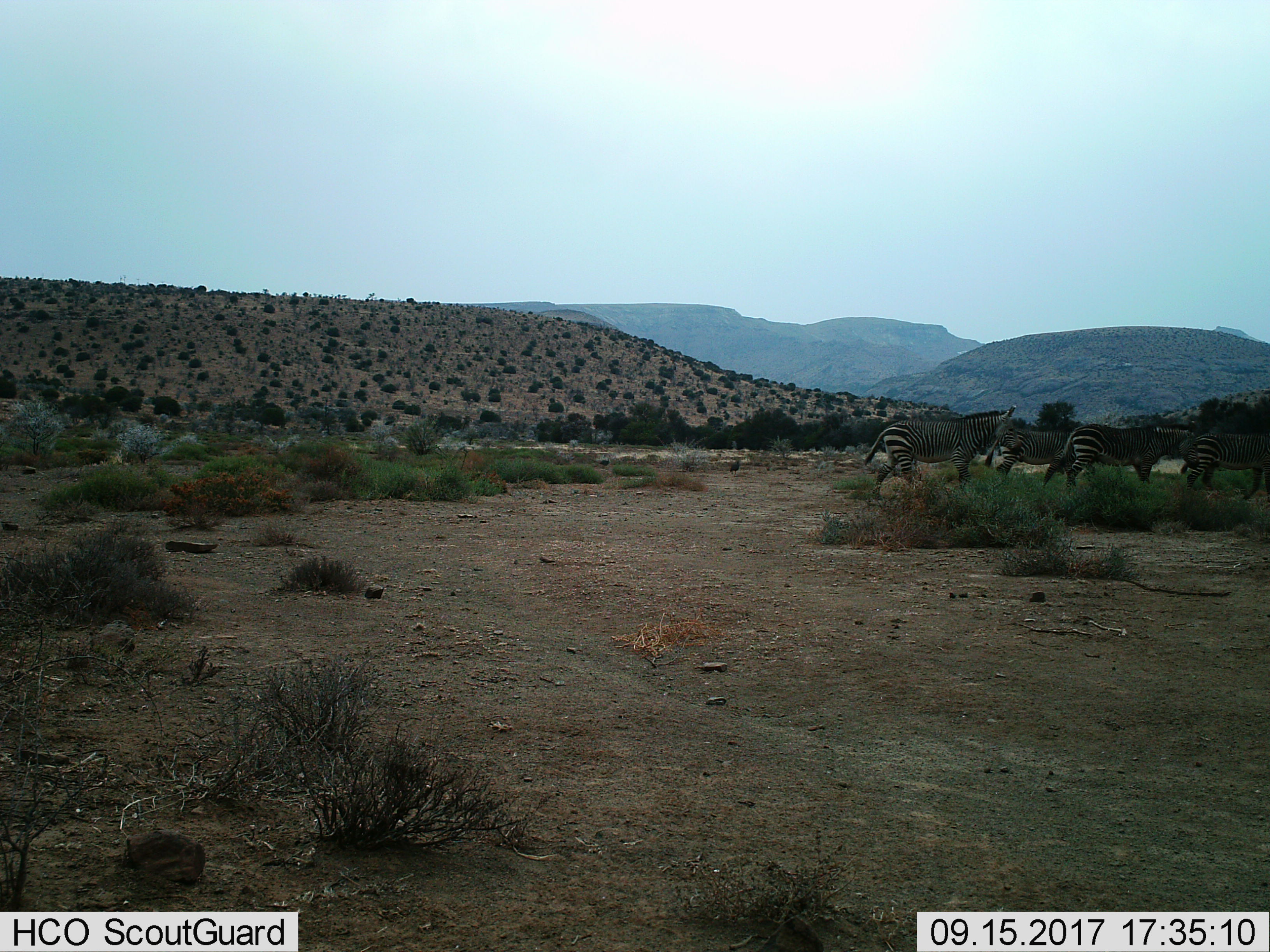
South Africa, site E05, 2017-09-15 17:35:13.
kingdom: Animalia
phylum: Chordata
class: Mammalia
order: Perissodactyla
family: Equidae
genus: Equus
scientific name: Equus zebra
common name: mountain zebra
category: zebramountain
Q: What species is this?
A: Zebramountain (mountain zebra) (Equus zebra).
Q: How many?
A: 4.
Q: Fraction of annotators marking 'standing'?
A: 17%.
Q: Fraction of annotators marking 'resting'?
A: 0%.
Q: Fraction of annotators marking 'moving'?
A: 83%.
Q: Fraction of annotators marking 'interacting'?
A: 0%.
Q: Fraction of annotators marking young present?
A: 0%.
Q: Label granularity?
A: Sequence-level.